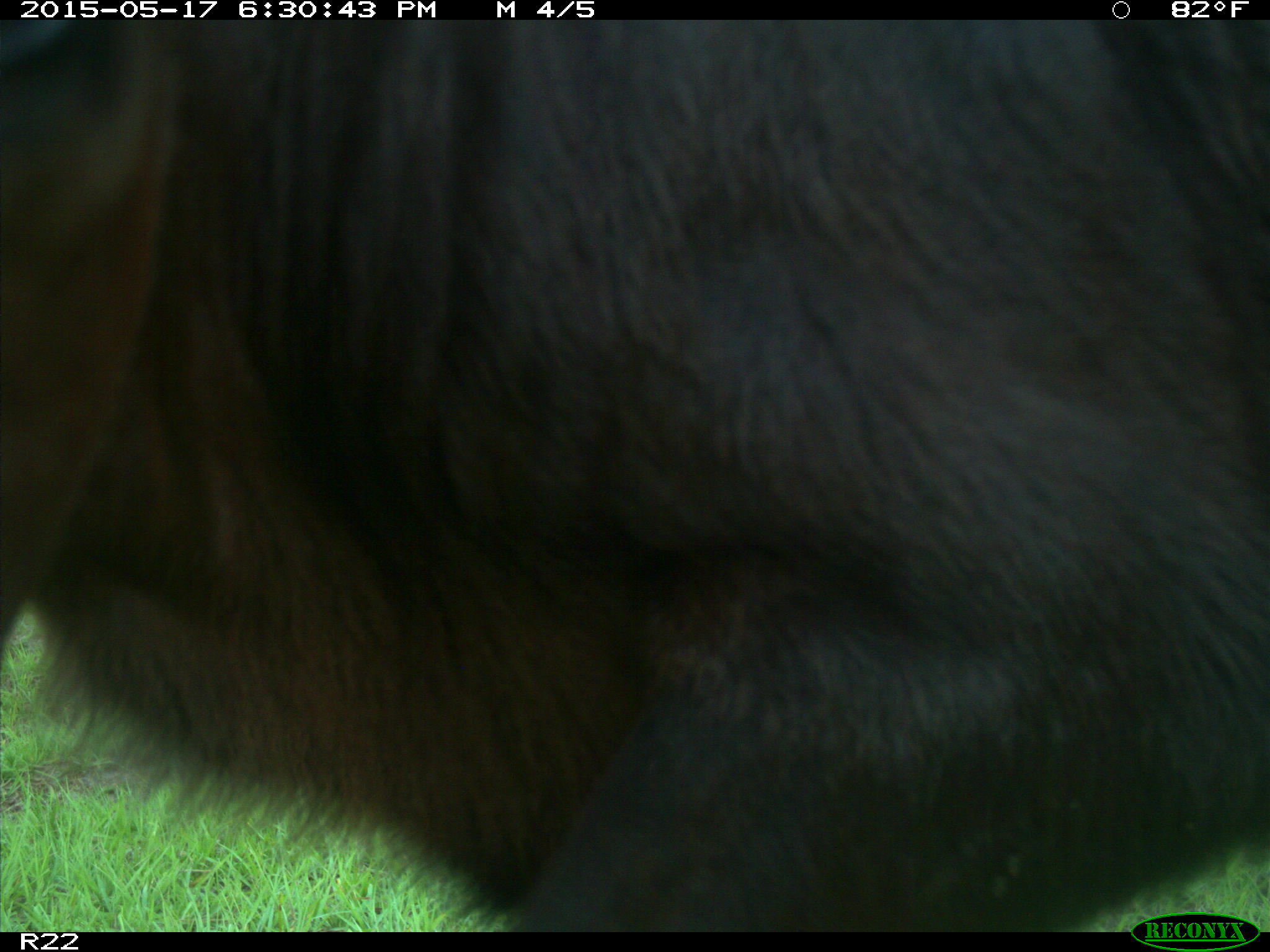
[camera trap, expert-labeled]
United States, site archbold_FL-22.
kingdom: Animalia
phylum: Chordata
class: Mammalia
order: Artiodactyla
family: Bovidae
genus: Bos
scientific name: Bos taurus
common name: domestic cow